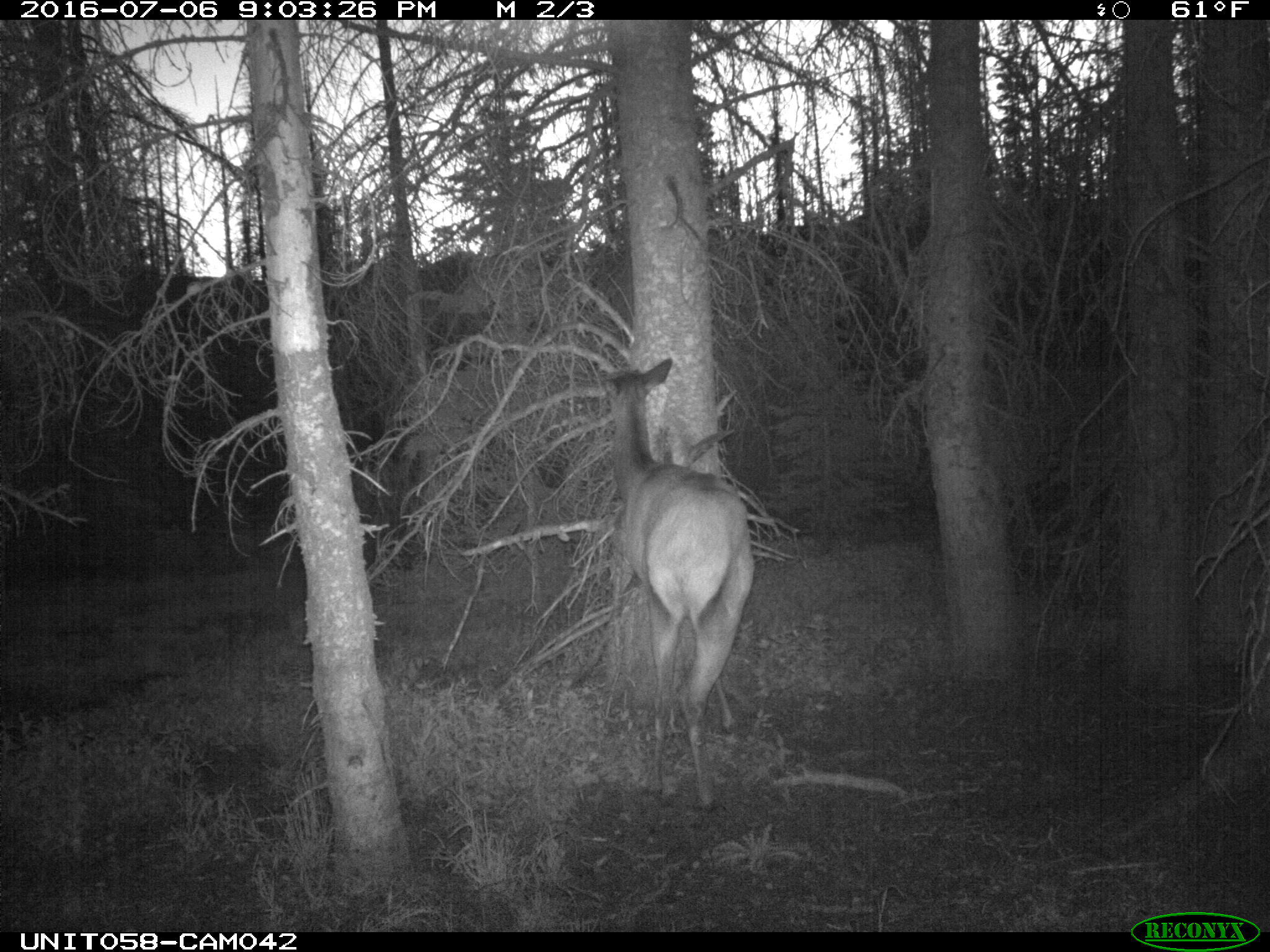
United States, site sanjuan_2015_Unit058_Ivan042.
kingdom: Animalia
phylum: Chordata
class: Mammalia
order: Artiodactyla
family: Cervidae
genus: Cervus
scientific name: Cervus elaphus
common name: red deer